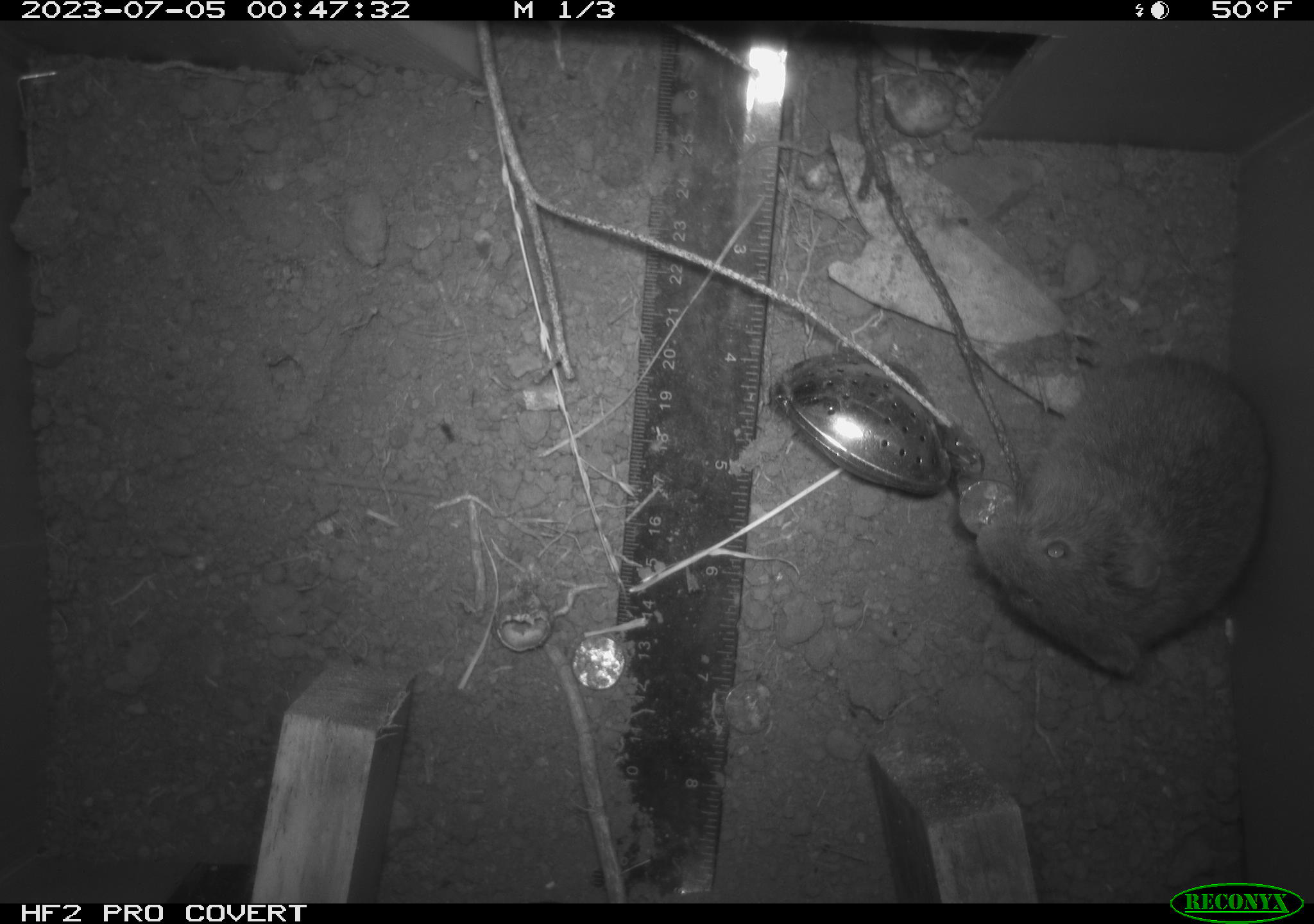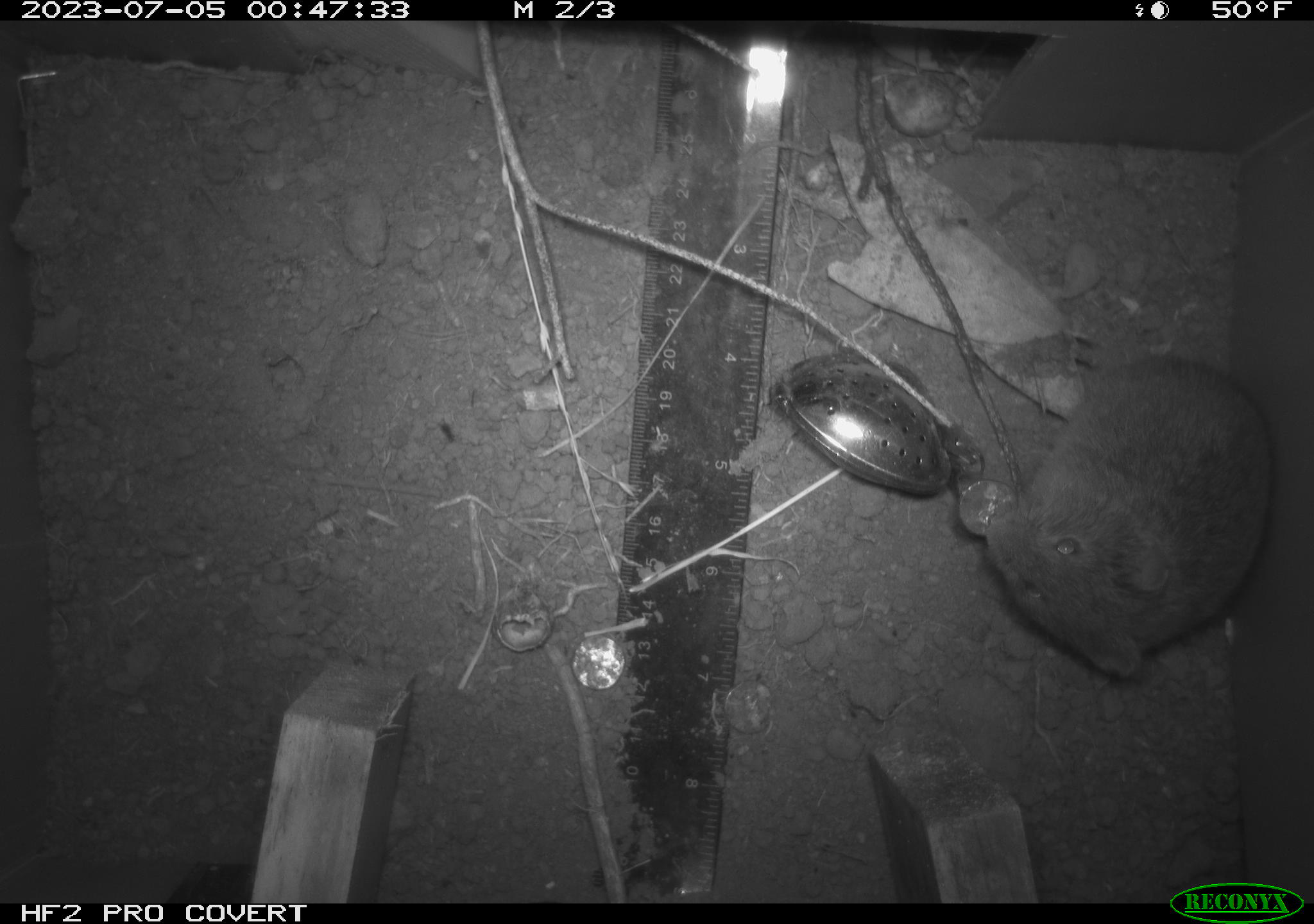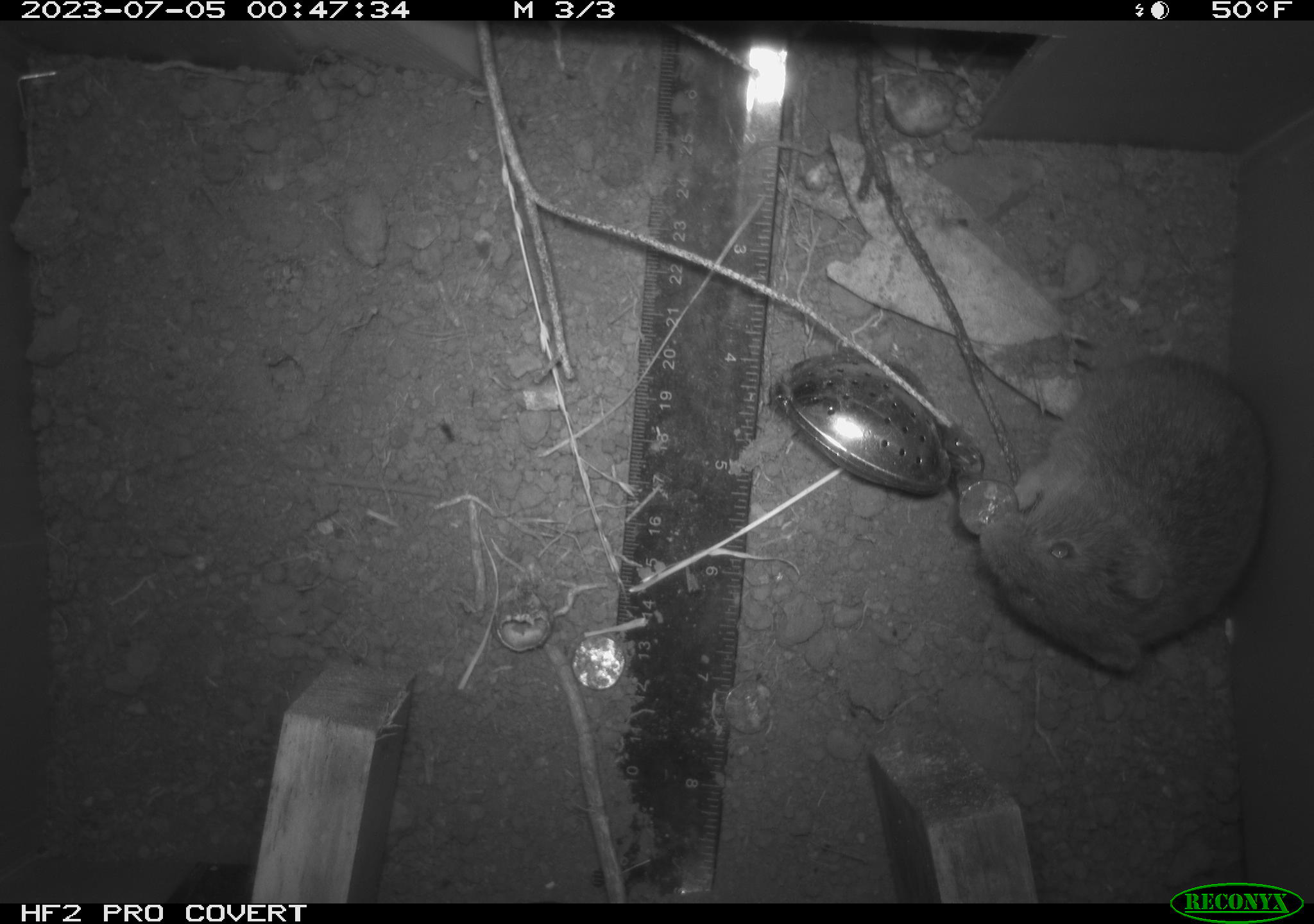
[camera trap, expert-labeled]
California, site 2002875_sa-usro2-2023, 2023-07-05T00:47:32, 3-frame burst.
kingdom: Animalia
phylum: Chordata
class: Mammalia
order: Rodentia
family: Cricetidae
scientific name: Arvicolinae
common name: voles, lemmings, and muskrats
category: arvicolinae subfamily